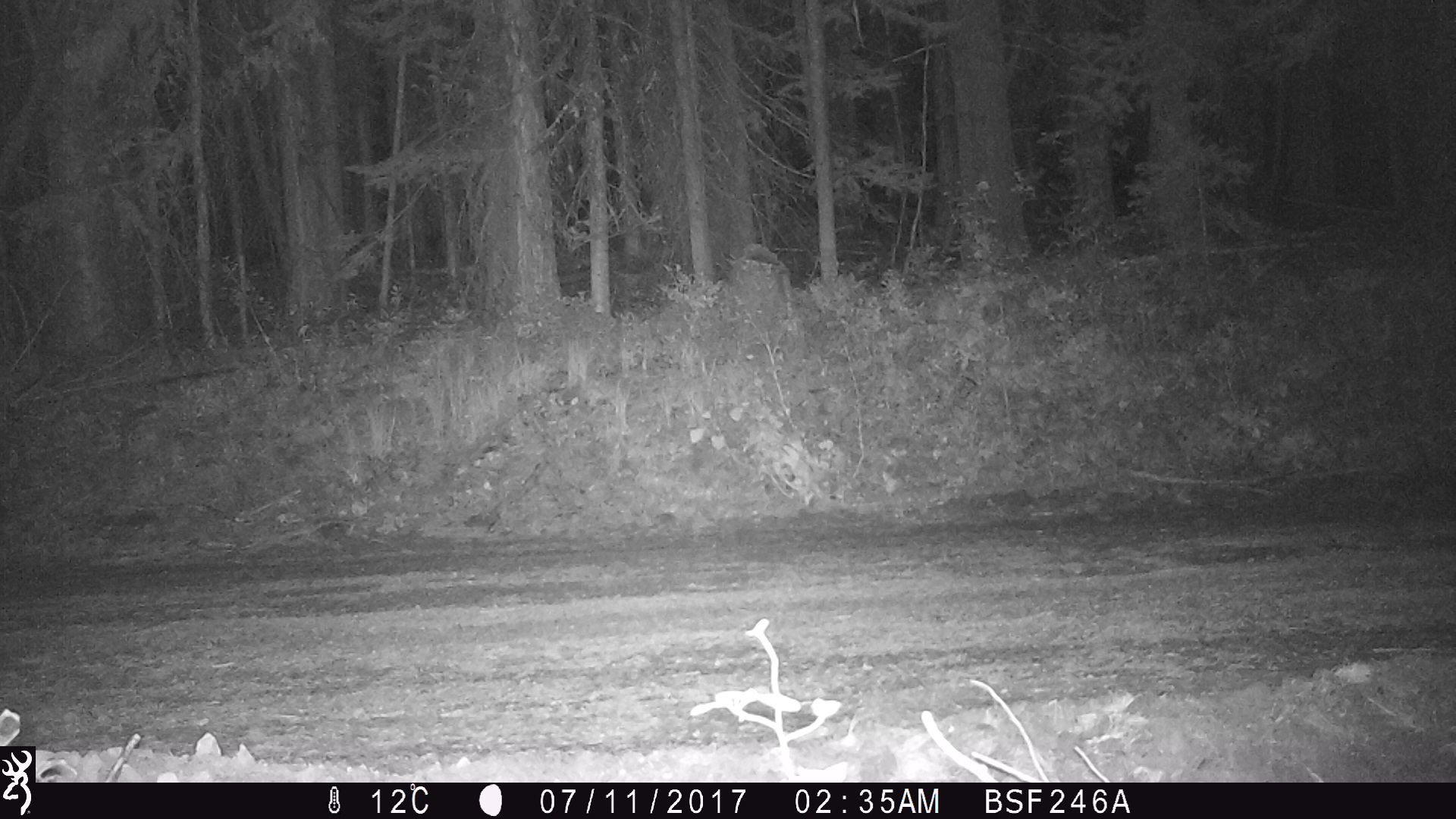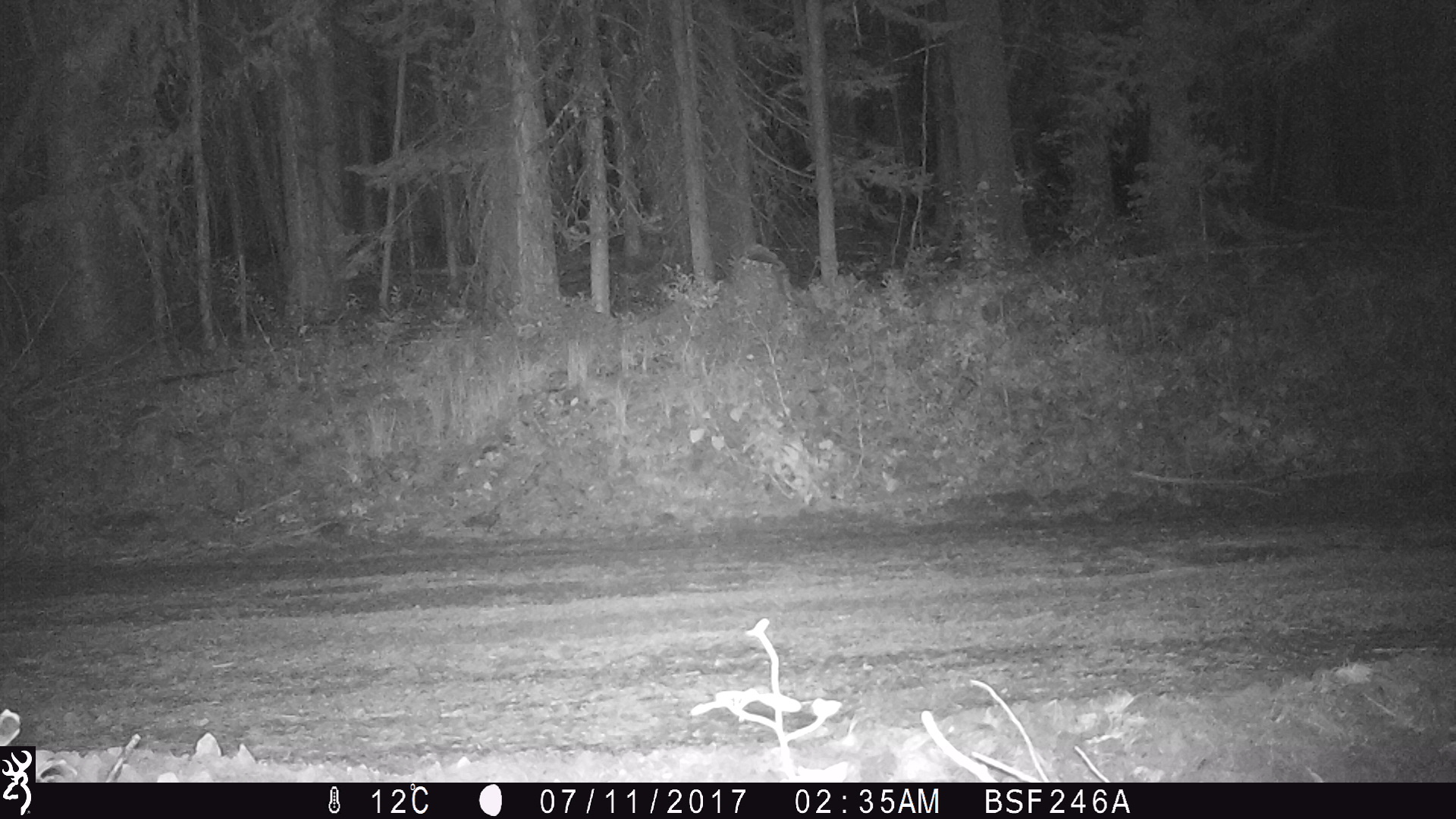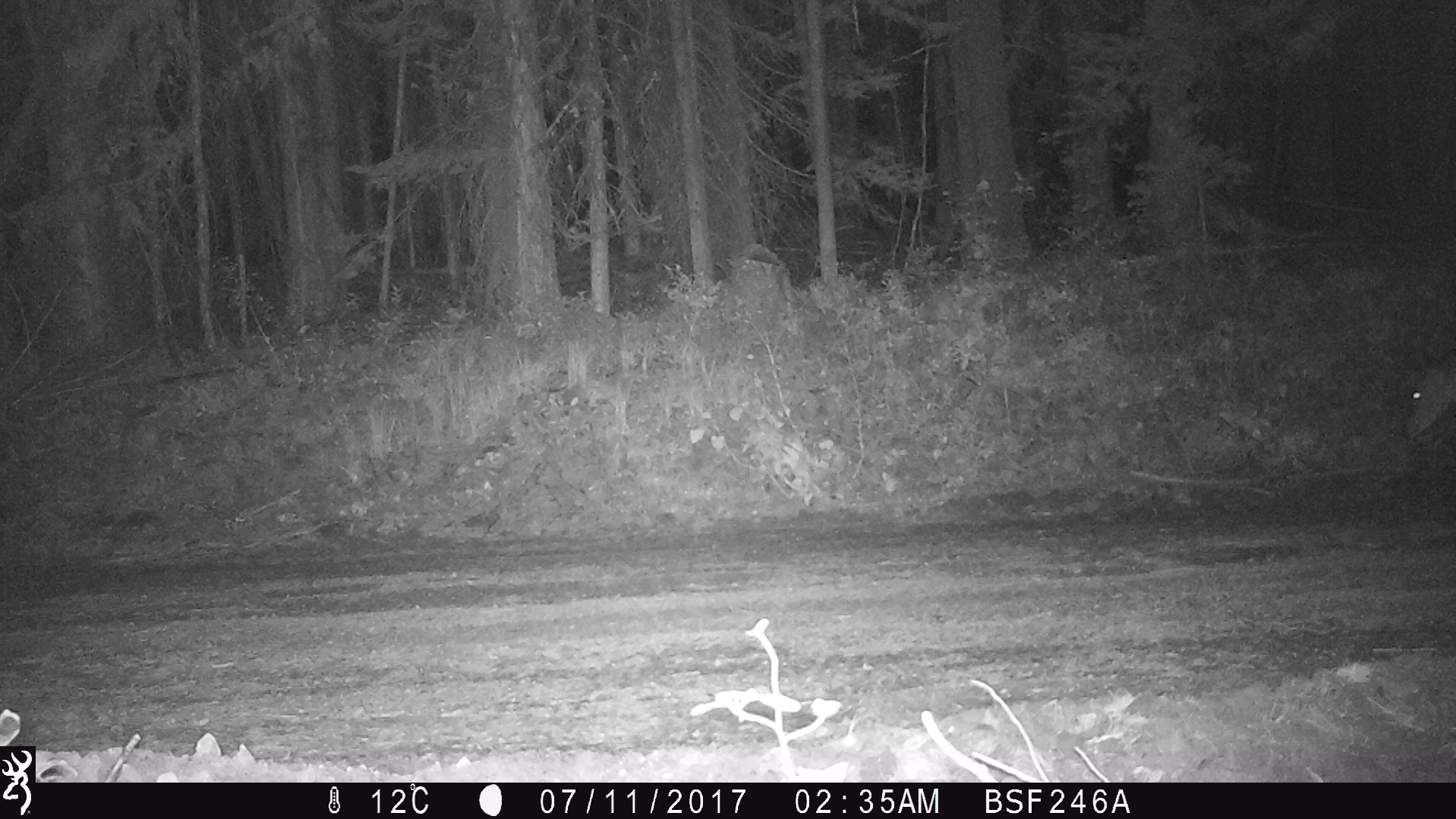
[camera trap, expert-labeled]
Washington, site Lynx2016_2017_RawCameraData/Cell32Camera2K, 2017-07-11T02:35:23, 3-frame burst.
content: unidentified animal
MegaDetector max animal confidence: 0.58